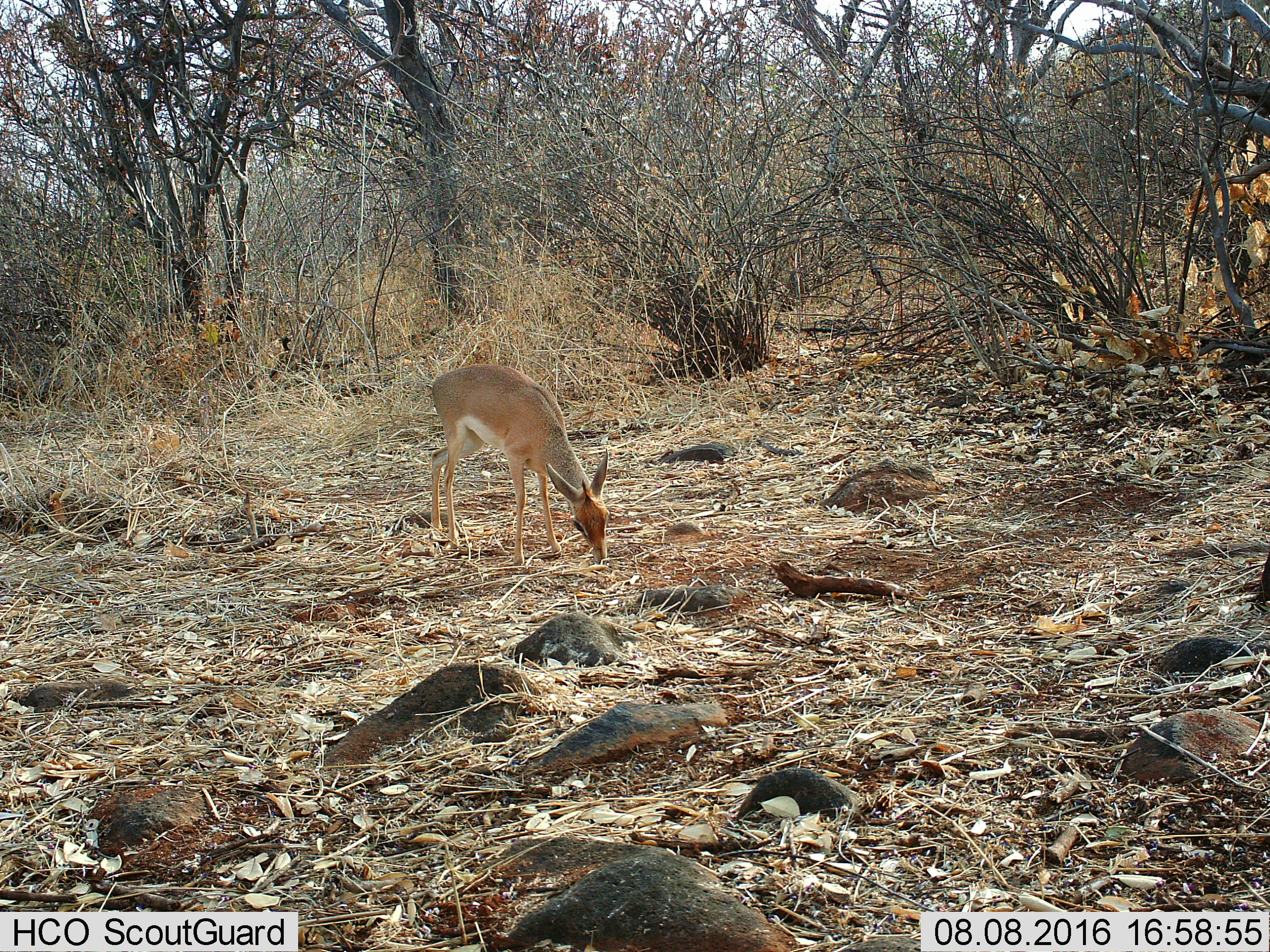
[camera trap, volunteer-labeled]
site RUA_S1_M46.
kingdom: Animalia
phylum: Chordata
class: Mammalia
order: Artiodactyla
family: Bovidae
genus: Madoqua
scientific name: Madoqua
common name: dik-dik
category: dikdik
Dikdik (dik-dik) (Madoqua), count 1. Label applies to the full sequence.